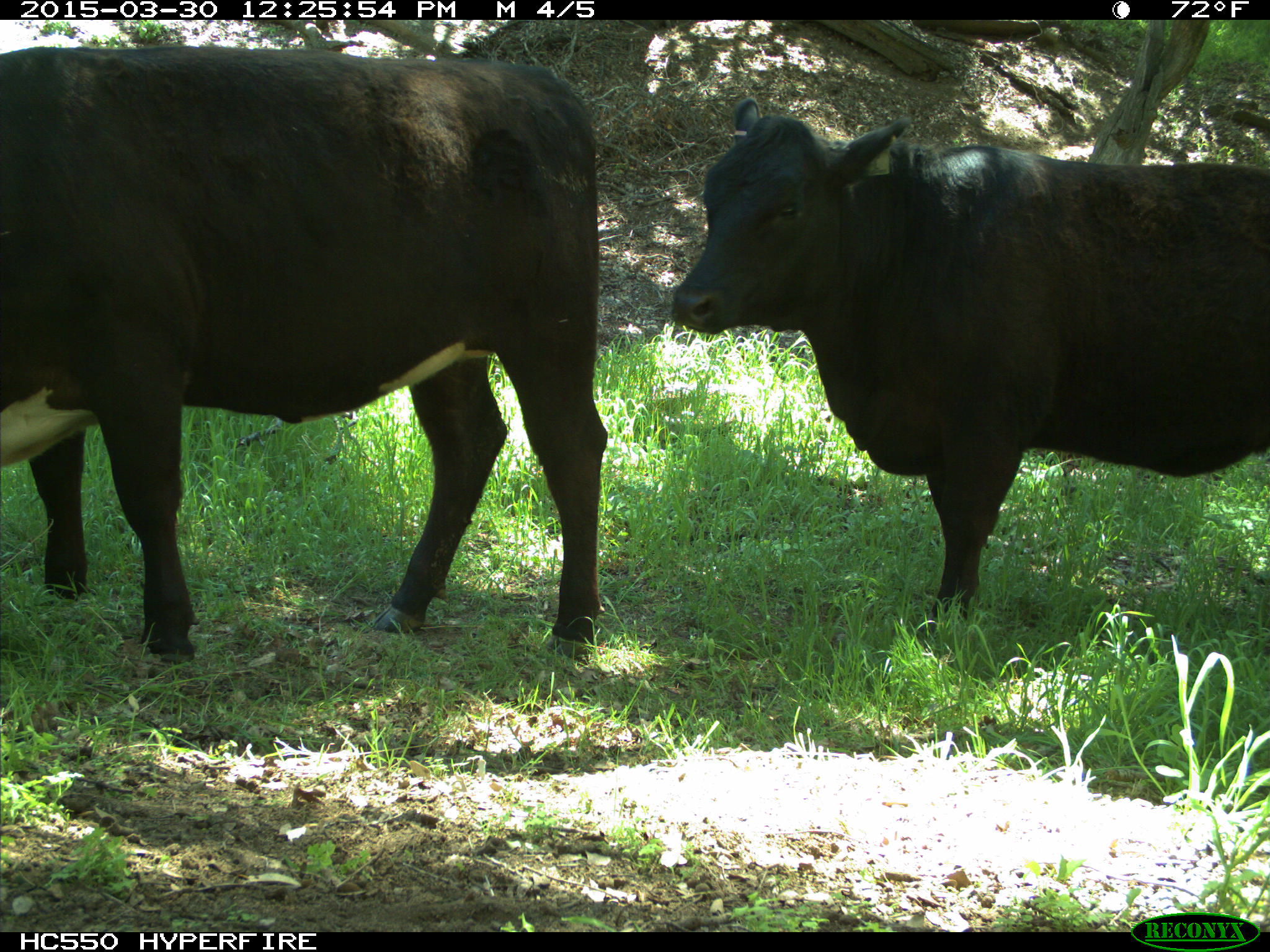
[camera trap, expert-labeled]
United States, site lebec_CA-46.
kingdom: Animalia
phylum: Chordata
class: Mammalia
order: Artiodactyla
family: Bovidae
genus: Bos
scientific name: Bos taurus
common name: domestic cow